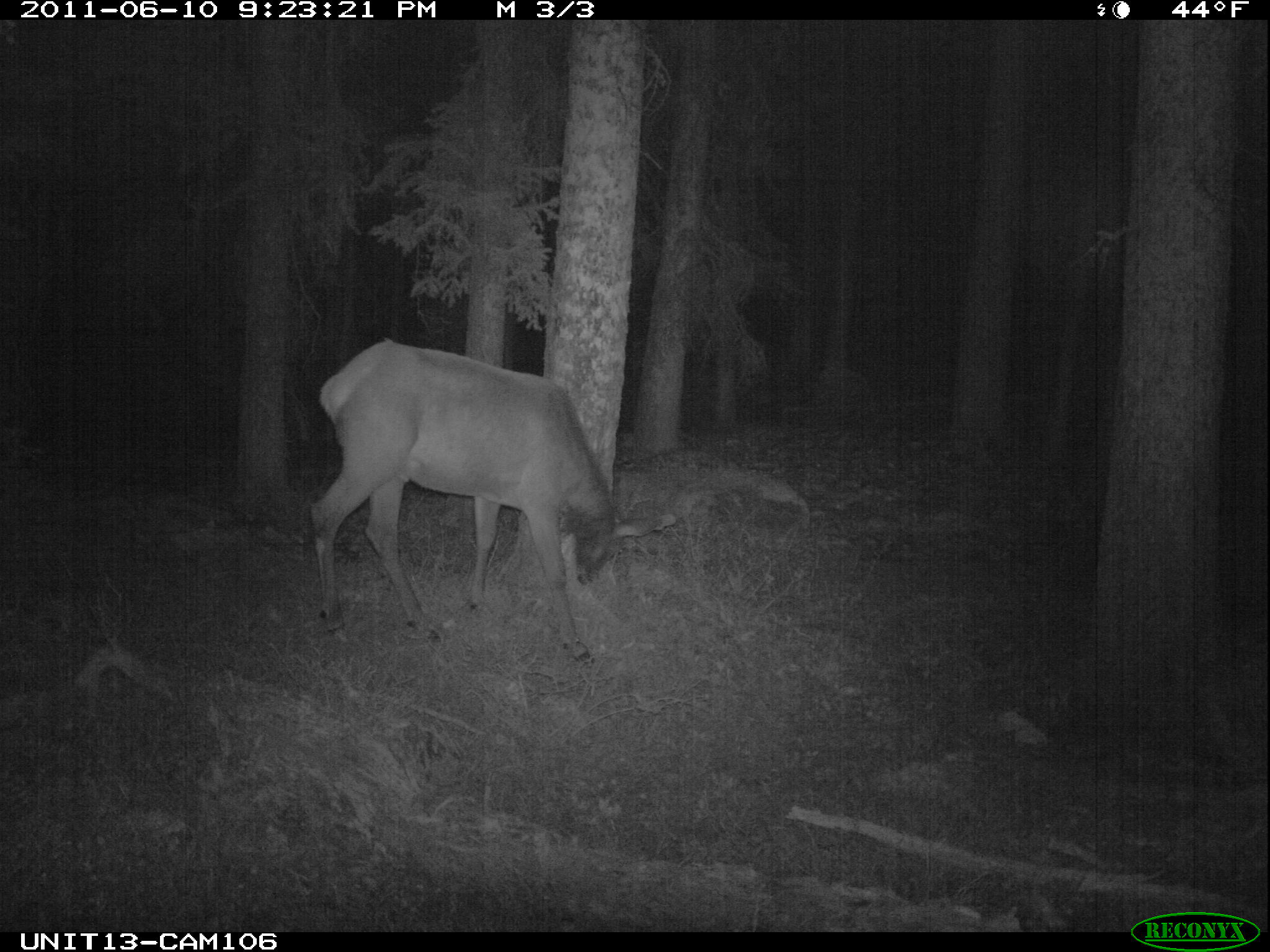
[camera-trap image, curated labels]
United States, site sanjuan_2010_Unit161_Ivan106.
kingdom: Animalia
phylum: Chordata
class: Mammalia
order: Artiodactyla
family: Cervidae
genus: Cervus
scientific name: Cervus elaphus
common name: red deer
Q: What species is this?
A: Cervus elaphus (red deer).